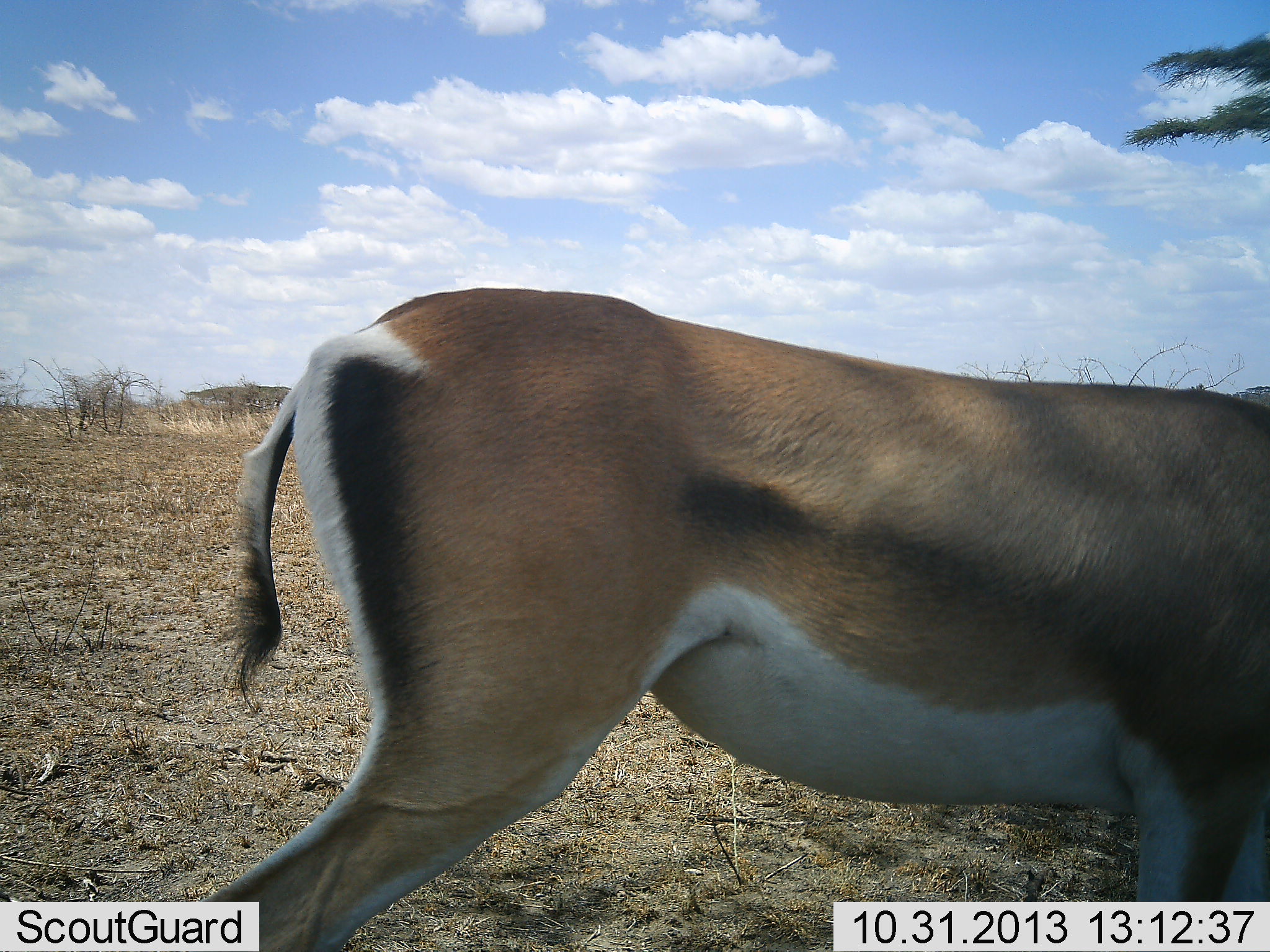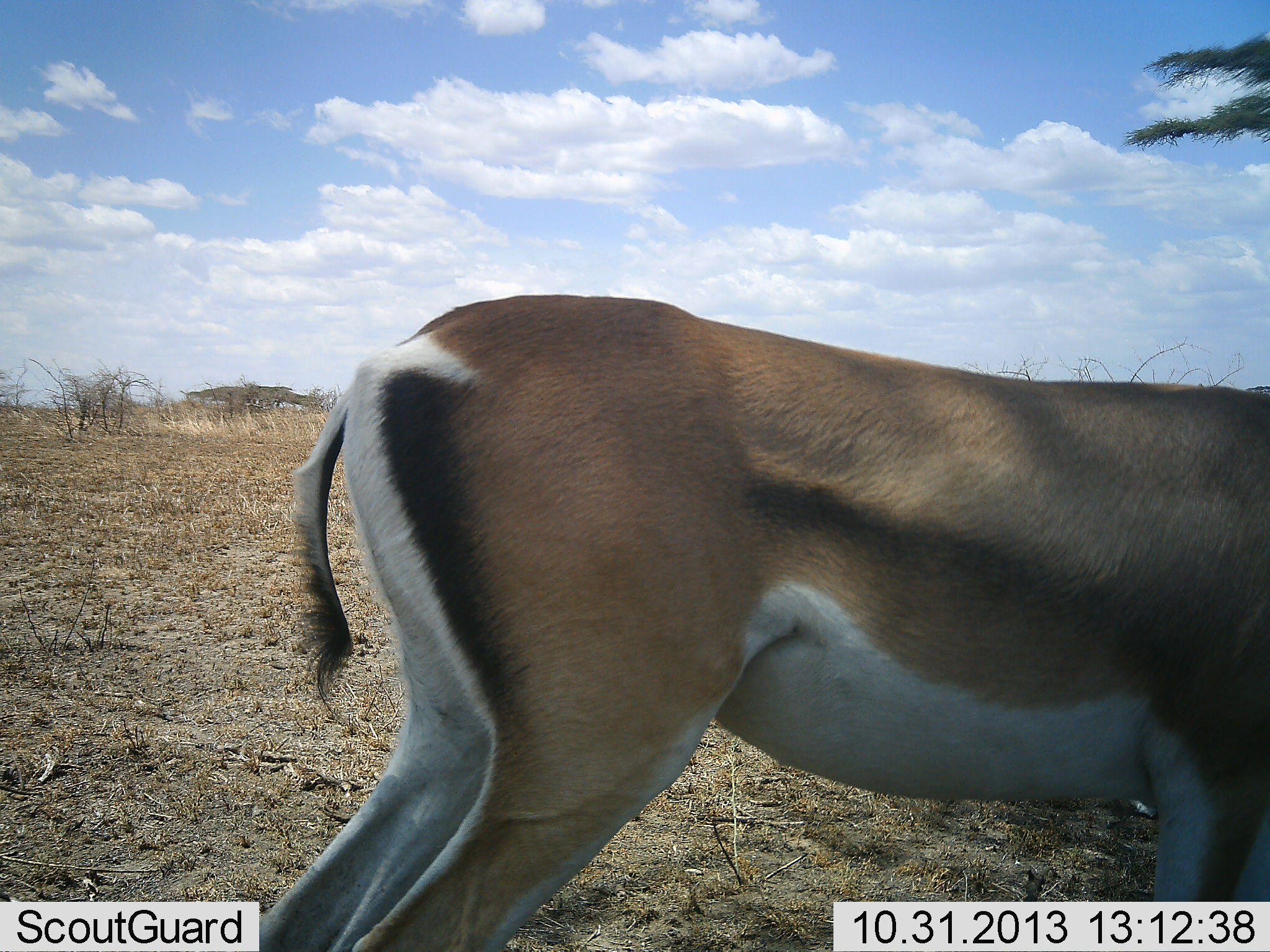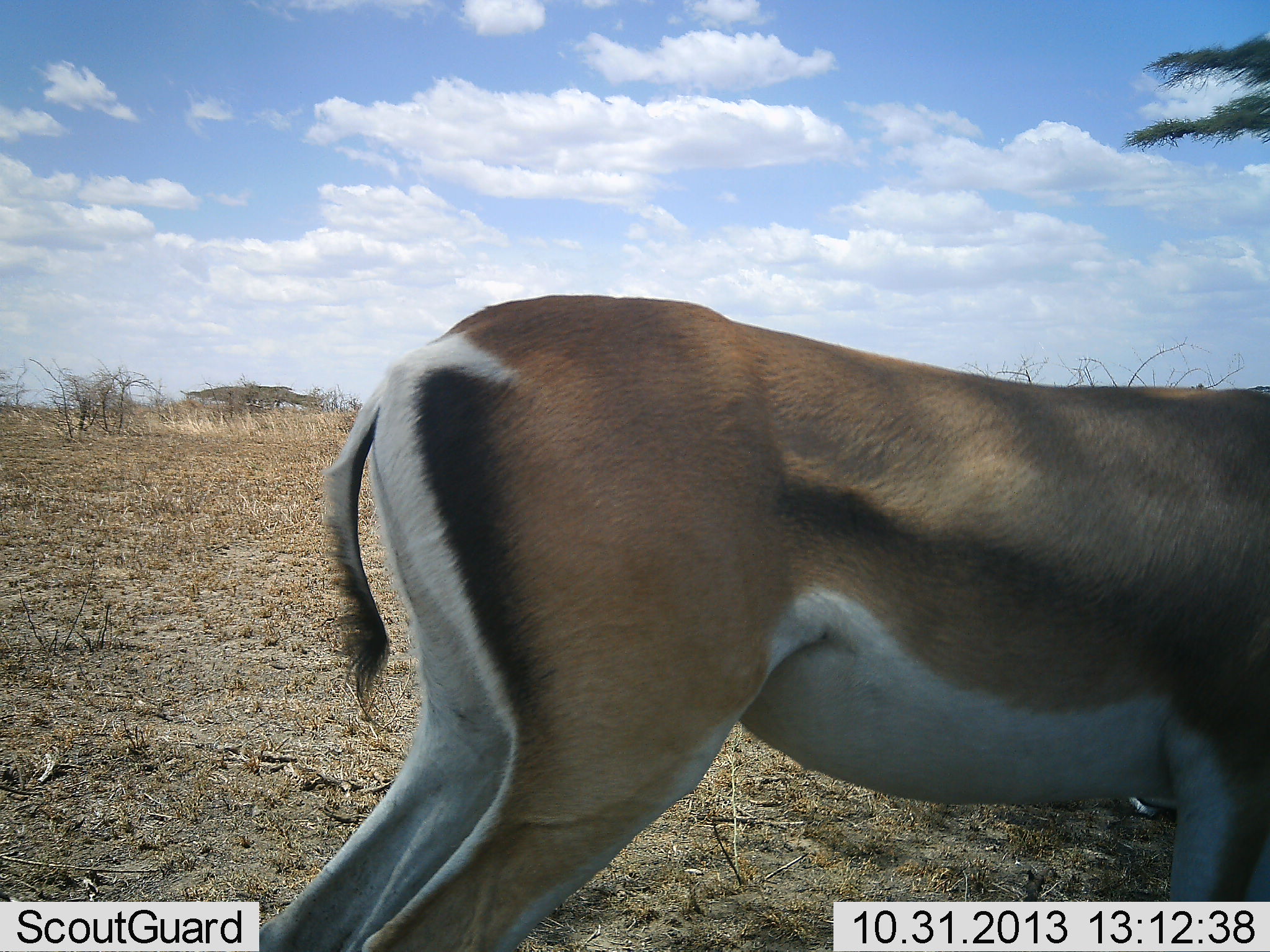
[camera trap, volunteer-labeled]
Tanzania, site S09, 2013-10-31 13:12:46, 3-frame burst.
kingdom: Animalia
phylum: Chordata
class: Mammalia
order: Artiodactyla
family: Bovidae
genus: Nanger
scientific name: Nanger granti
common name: grant's gazelle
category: gazellegrants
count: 1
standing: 90%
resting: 0%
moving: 10%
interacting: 0%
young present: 0%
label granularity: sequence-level